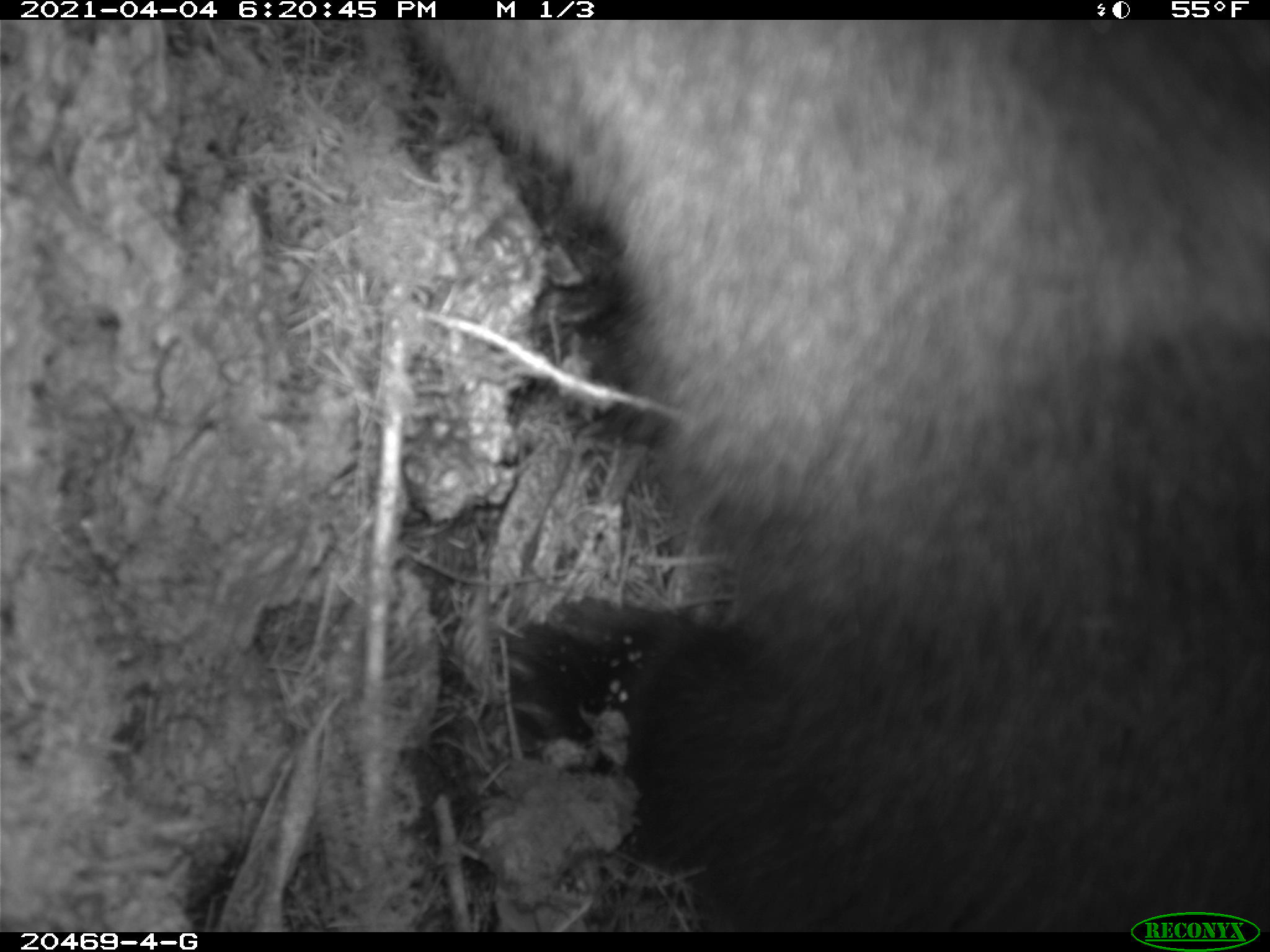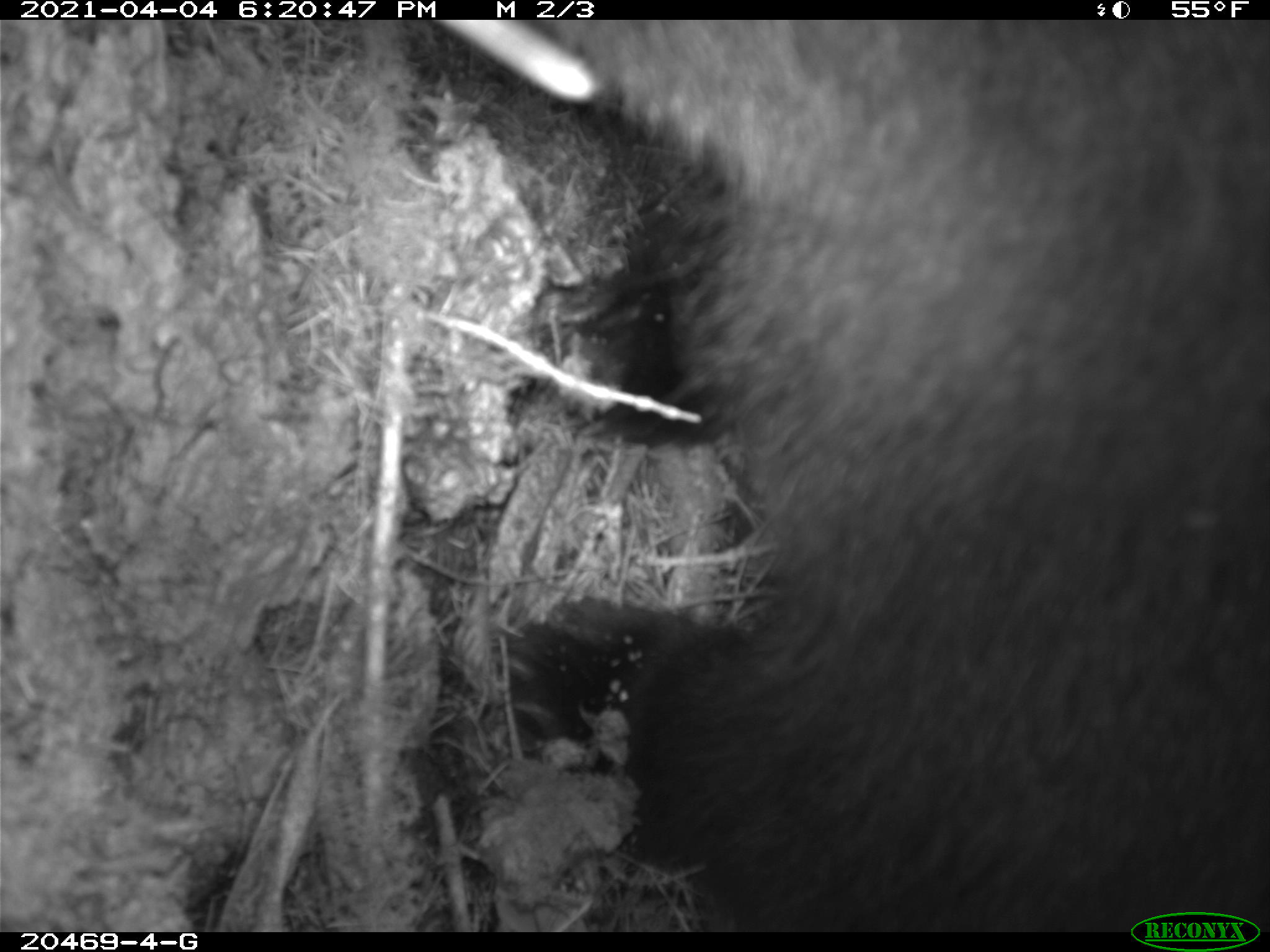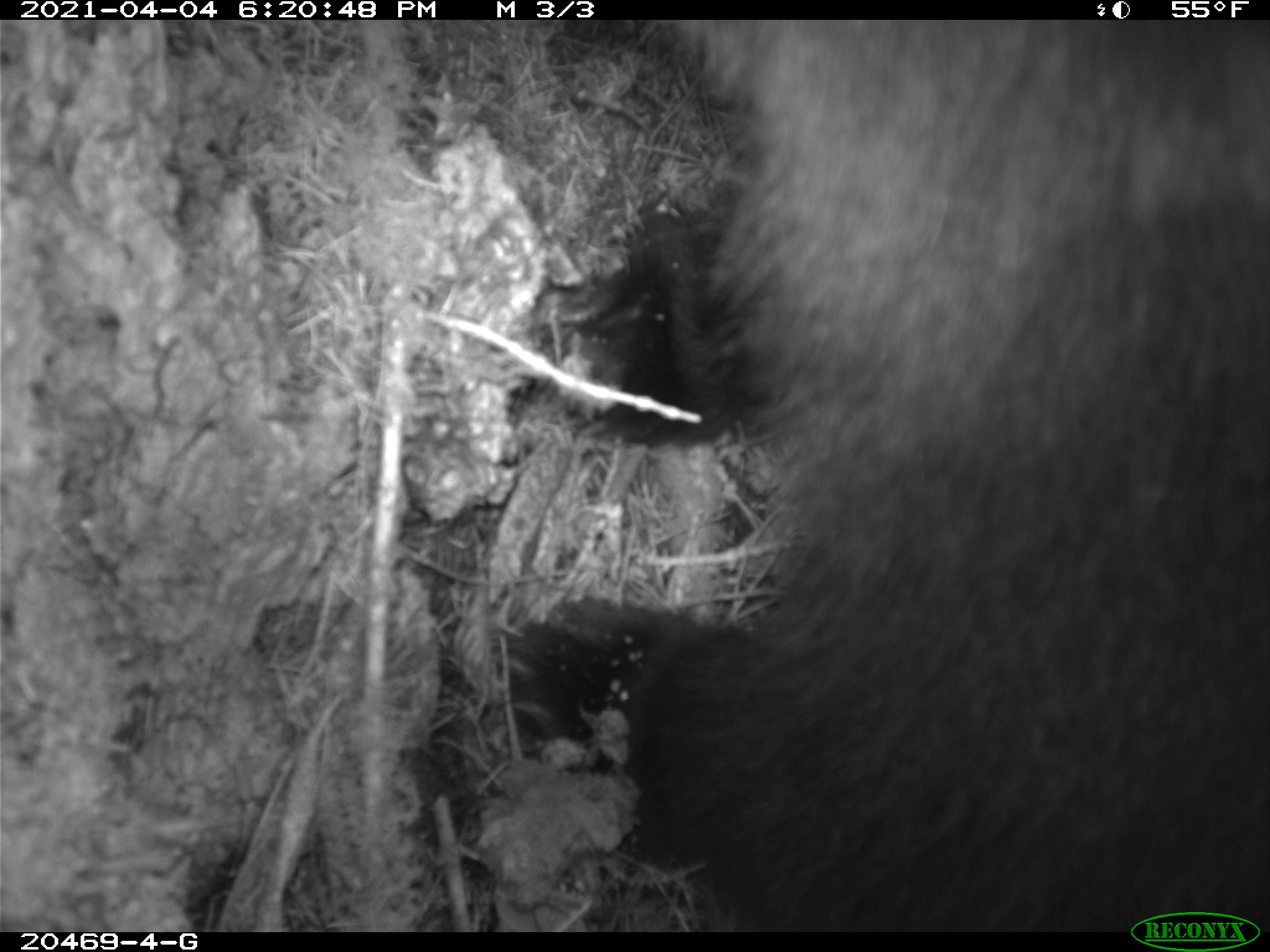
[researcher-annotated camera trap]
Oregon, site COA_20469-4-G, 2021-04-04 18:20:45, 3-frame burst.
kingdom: Animalia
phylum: Chordata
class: Mammalia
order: Carnivora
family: Ursidae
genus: Ursus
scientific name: Ursus americanus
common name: american black bear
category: black bear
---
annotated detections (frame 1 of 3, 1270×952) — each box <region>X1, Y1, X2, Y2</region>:
black bear: <region>372, 19, 1267, 903</region>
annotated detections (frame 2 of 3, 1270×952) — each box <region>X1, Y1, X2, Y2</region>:
black bear: <region>370, 21, 1269, 905</region>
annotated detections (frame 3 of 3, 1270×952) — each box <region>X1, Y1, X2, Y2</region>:
black bear: <region>452, 21, 1269, 902</region>